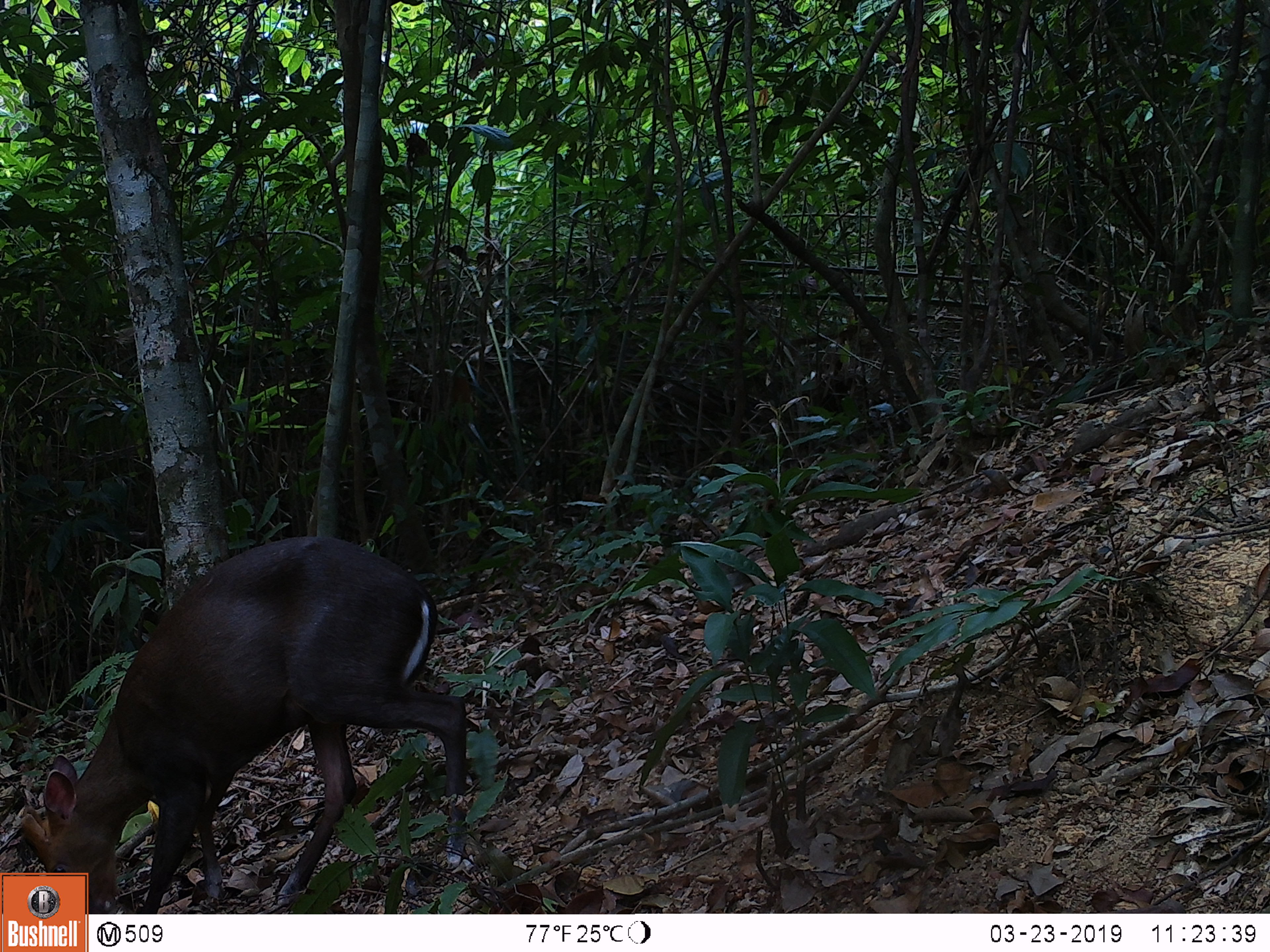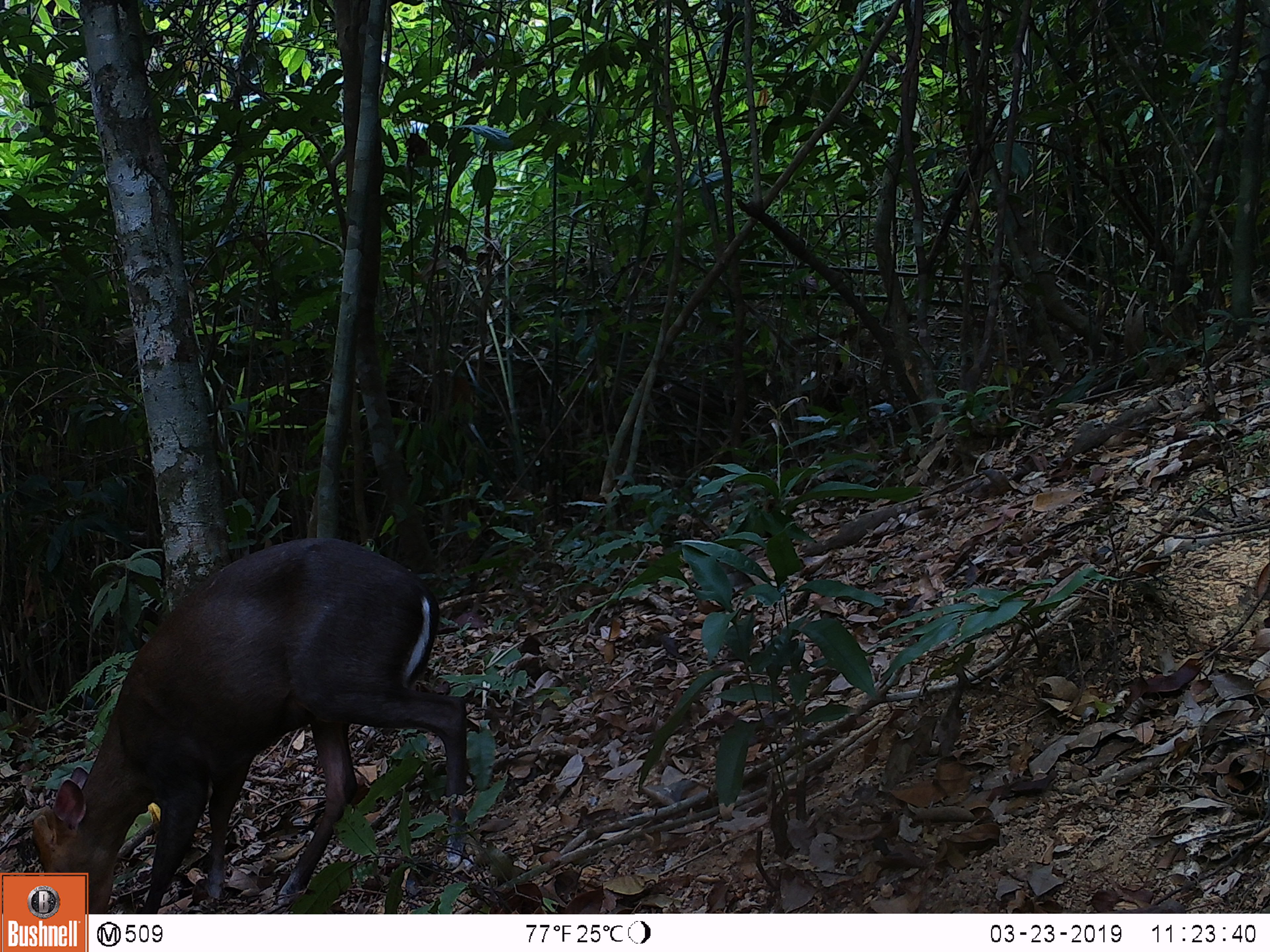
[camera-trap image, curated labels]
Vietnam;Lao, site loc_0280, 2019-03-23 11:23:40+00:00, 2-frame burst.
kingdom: Animalia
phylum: Chordata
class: Mammalia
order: Artiodactyla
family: Cervidae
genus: Muntiacus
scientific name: Muntiacus rooseveltorum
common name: roosevelt's muntjac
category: roosevelts muntjac group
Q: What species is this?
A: Roosevelts muntjac group (roosevelt's muntjac) (Muntiacus rooseveltorum).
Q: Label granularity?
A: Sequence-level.